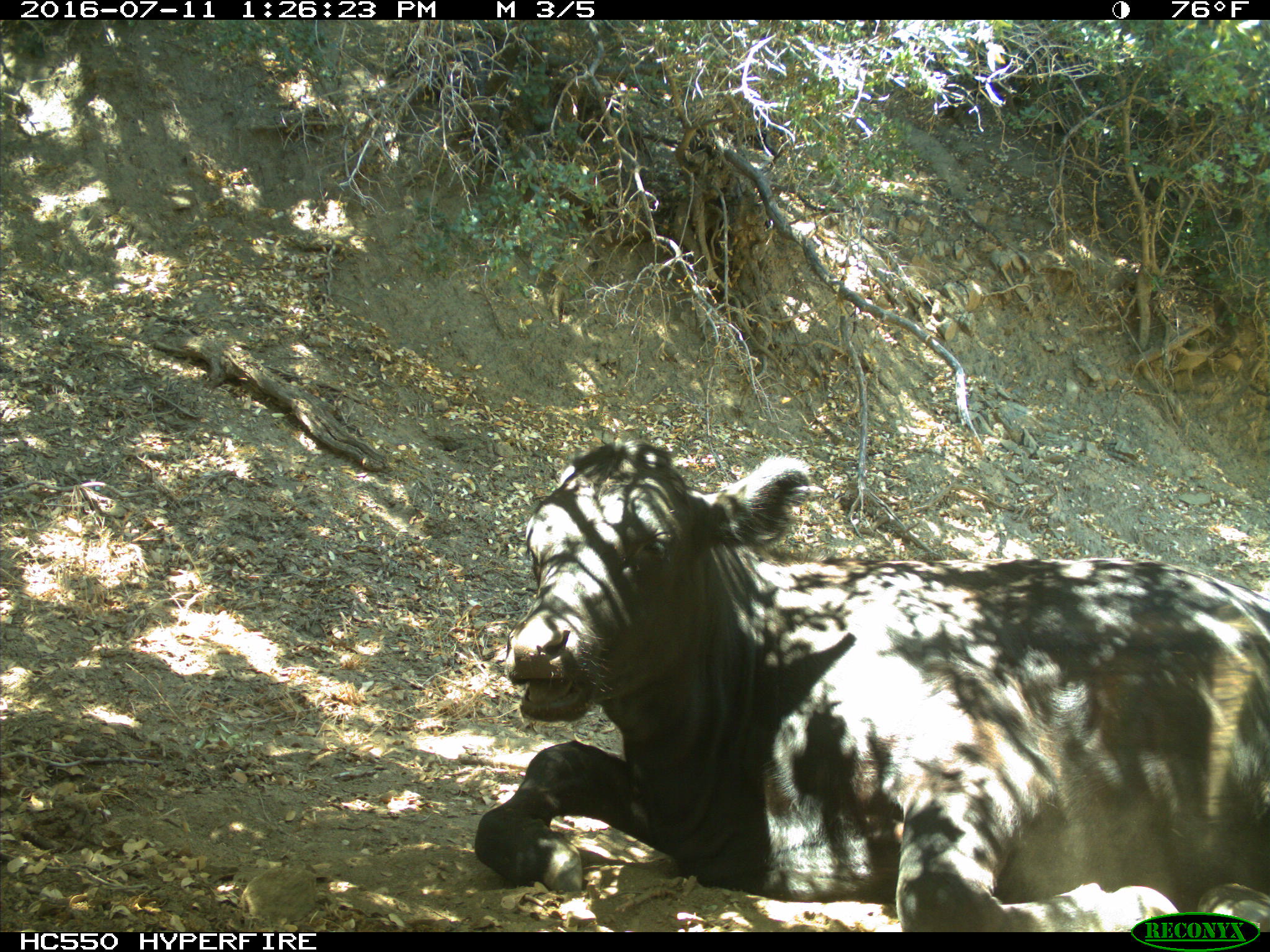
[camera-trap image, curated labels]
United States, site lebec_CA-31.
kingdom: Animalia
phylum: Chordata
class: Mammalia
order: Artiodactyla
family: Bovidae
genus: Bos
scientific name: Bos taurus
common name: domestic cow